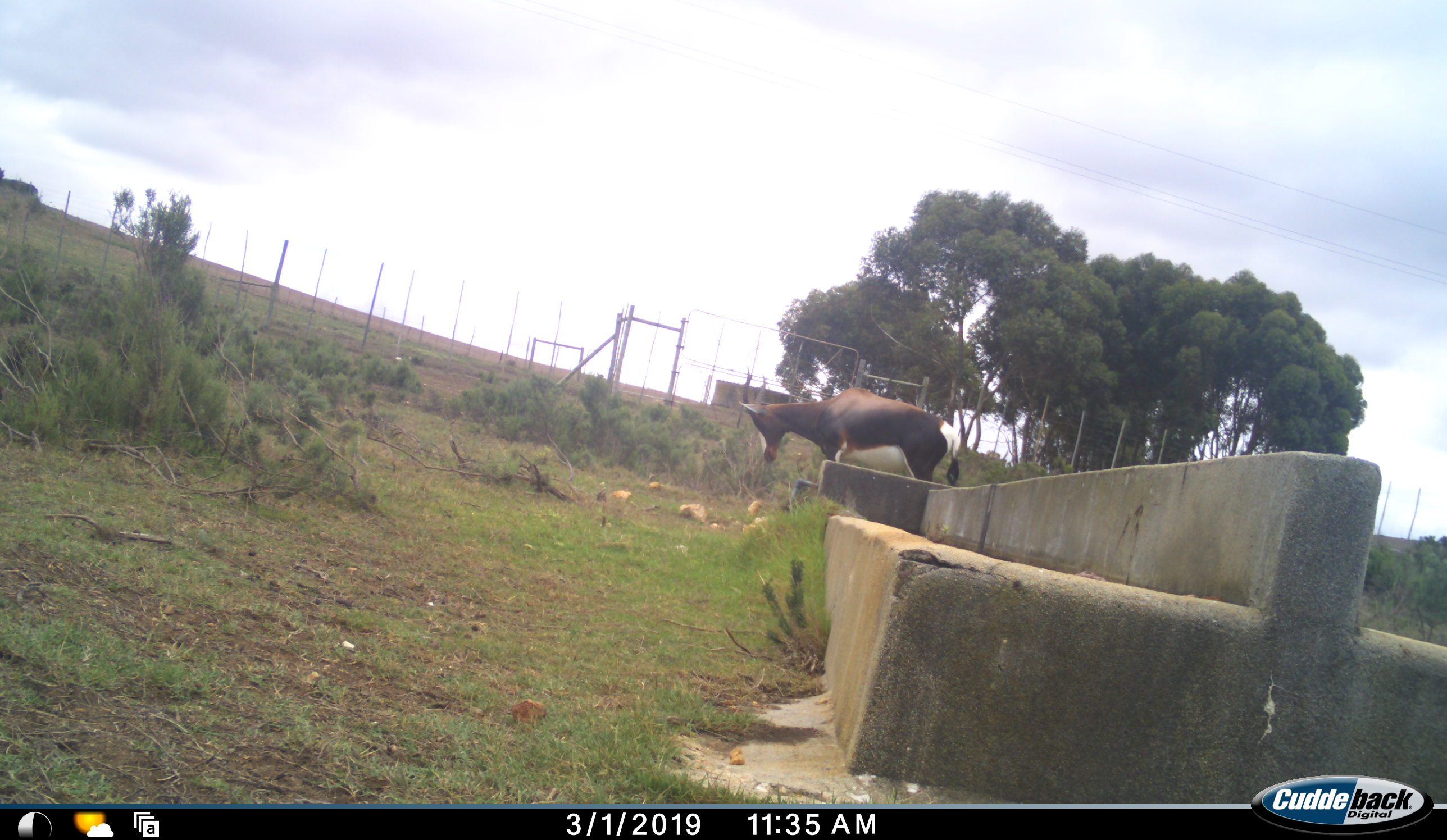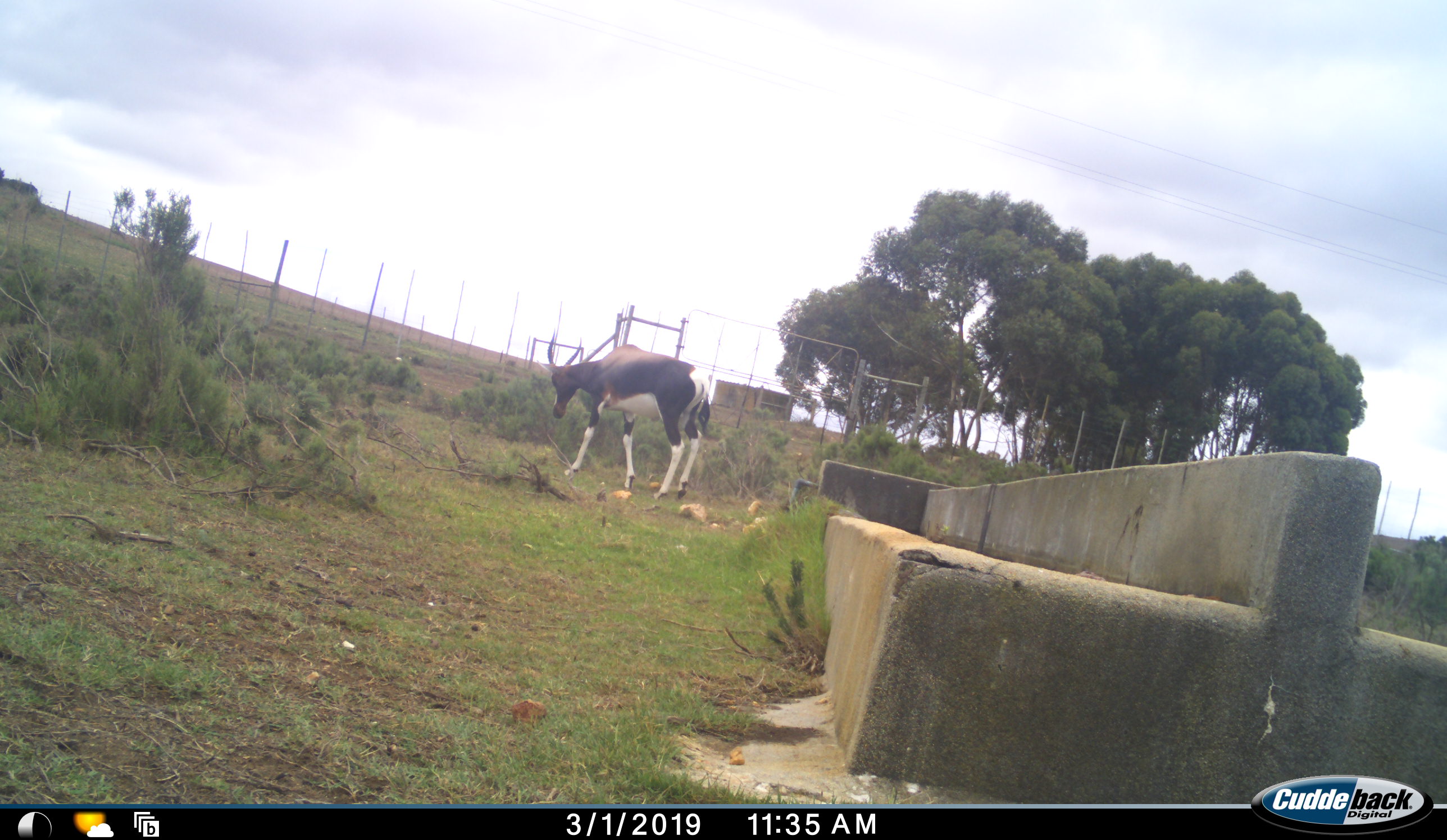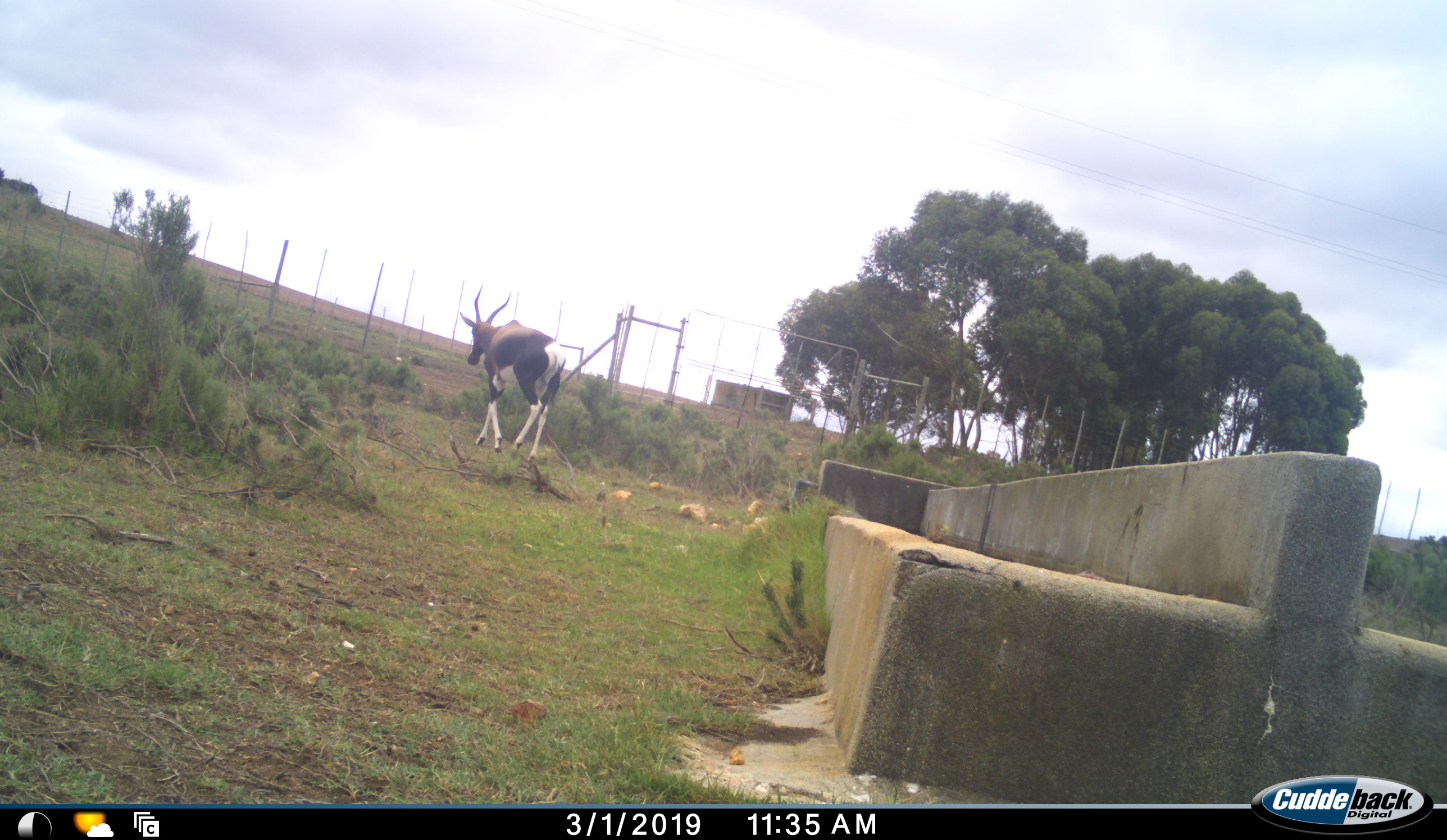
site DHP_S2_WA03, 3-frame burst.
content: unidentified animal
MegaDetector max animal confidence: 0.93